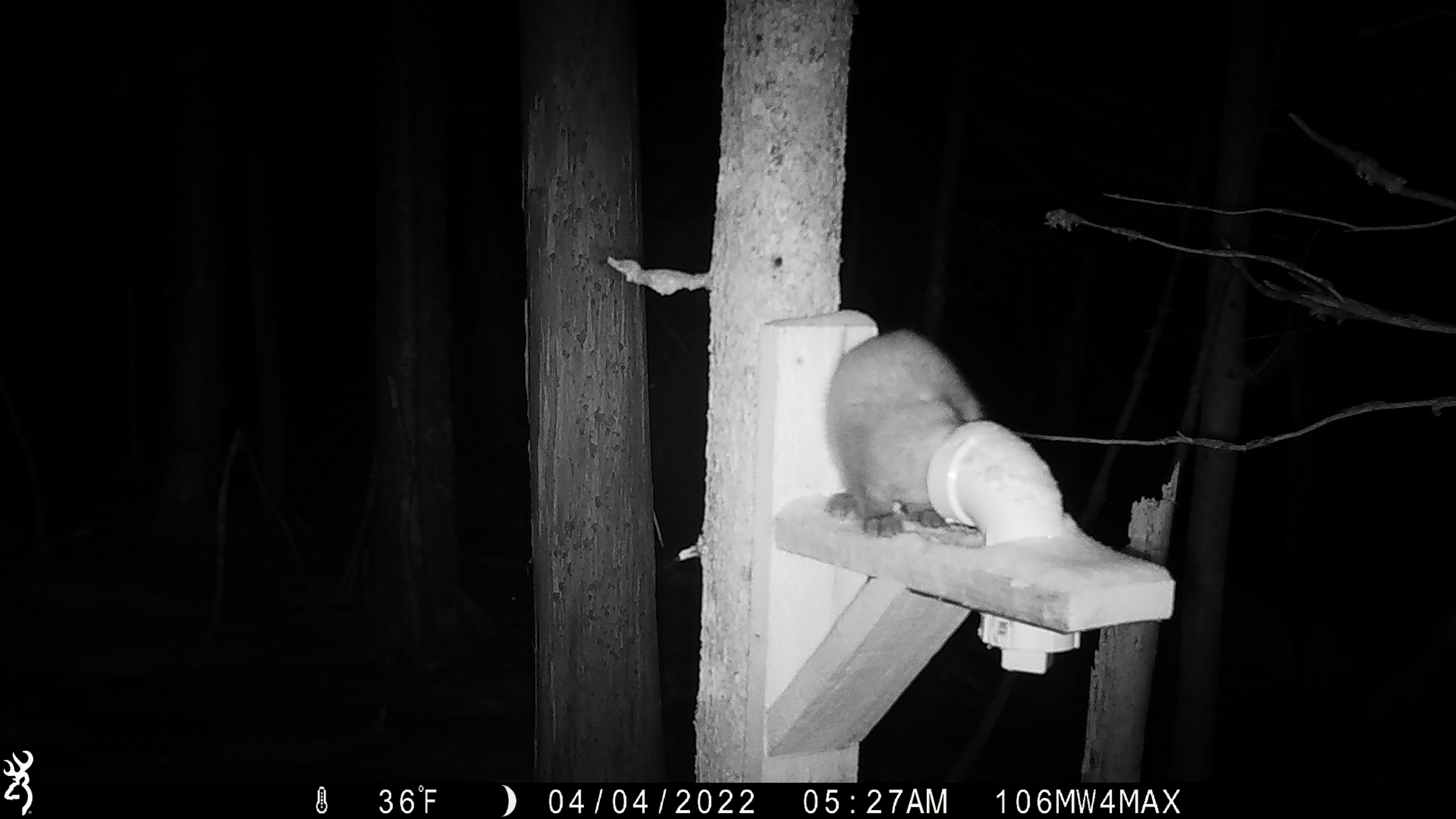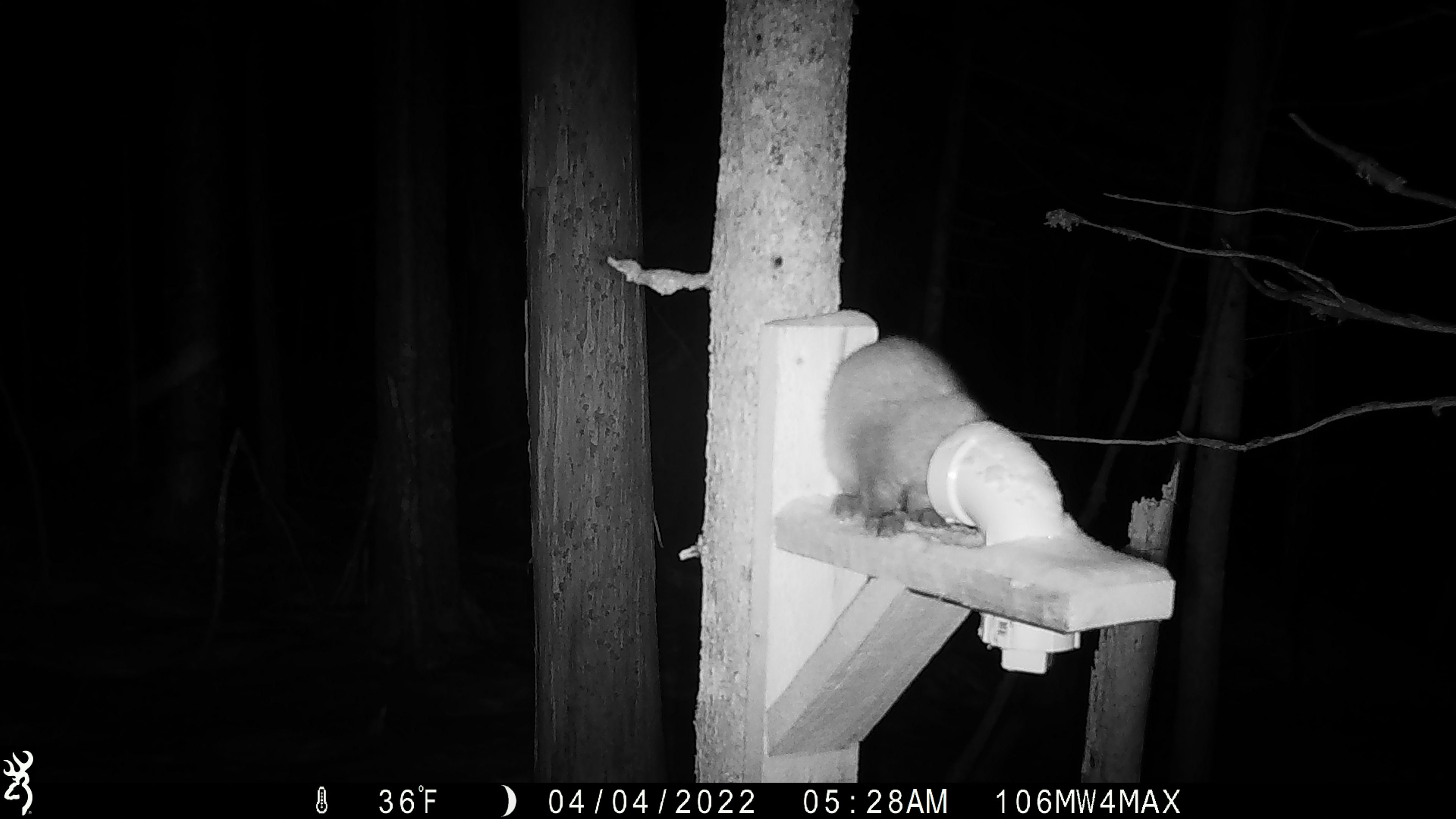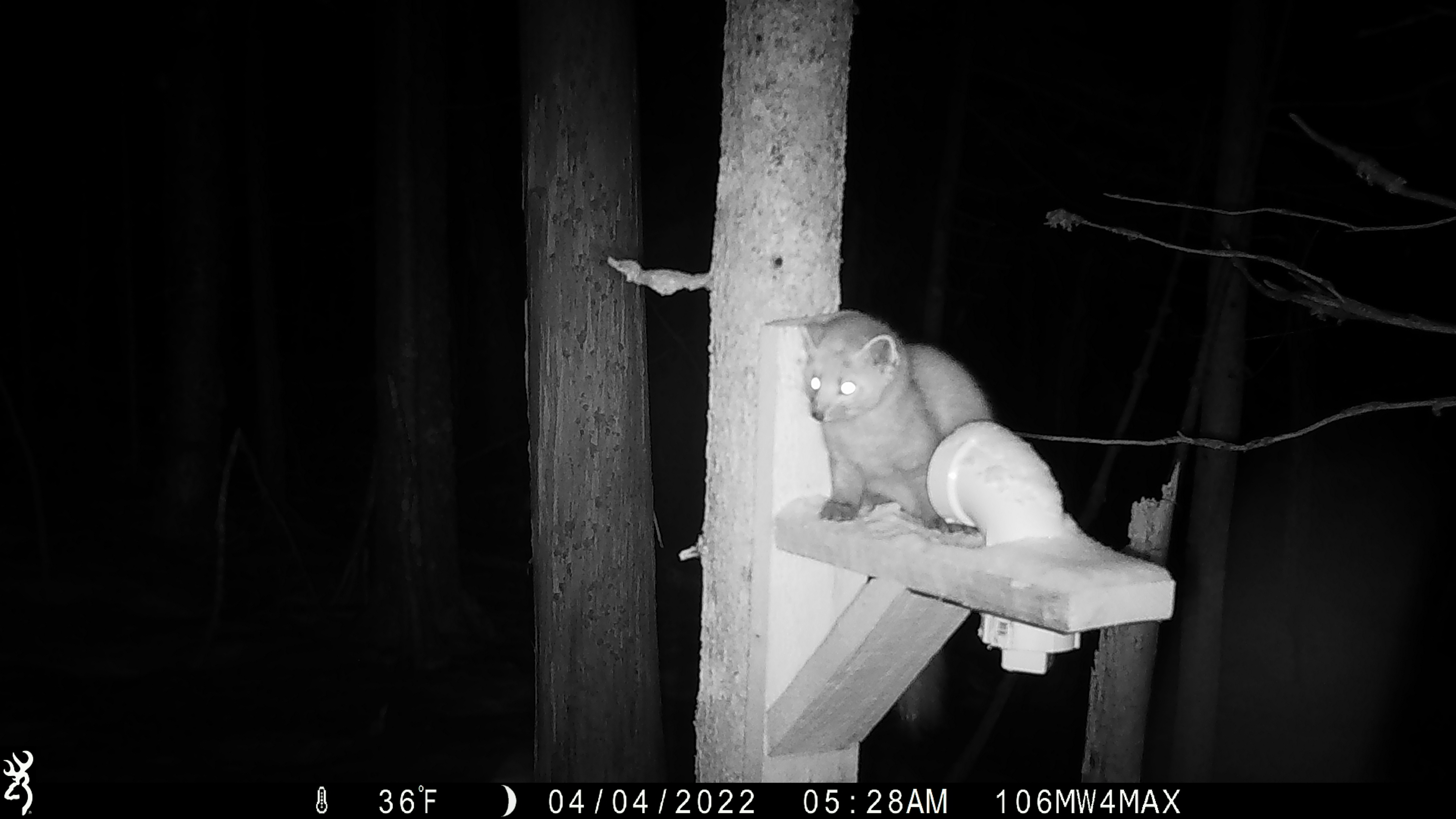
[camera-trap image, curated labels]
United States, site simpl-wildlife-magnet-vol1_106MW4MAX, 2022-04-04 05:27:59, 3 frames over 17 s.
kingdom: Animalia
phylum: Chordata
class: Mammalia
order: Carnivora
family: Mustelidae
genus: Martes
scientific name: Martes americana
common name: american marten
American marten (Martes americana).